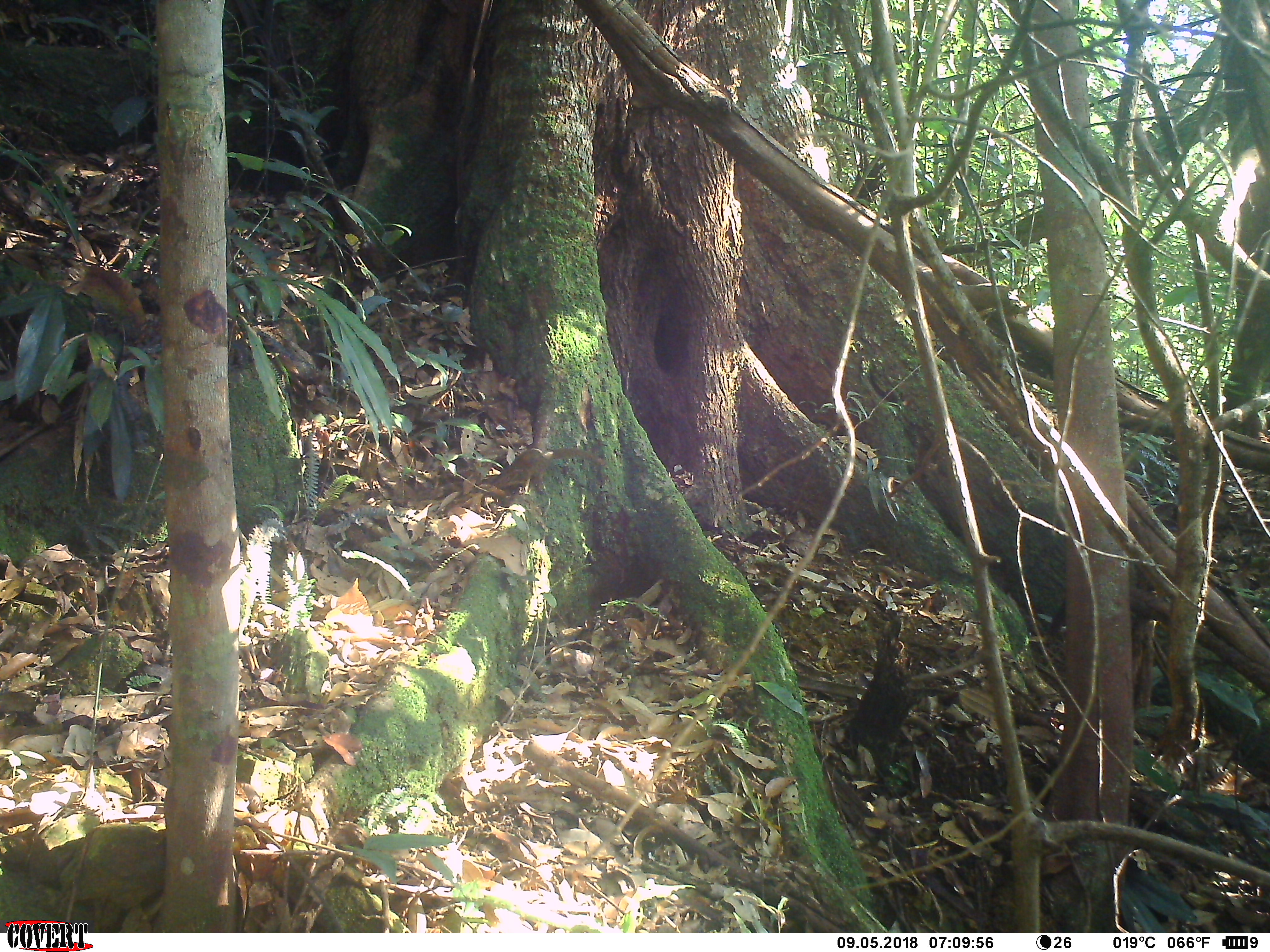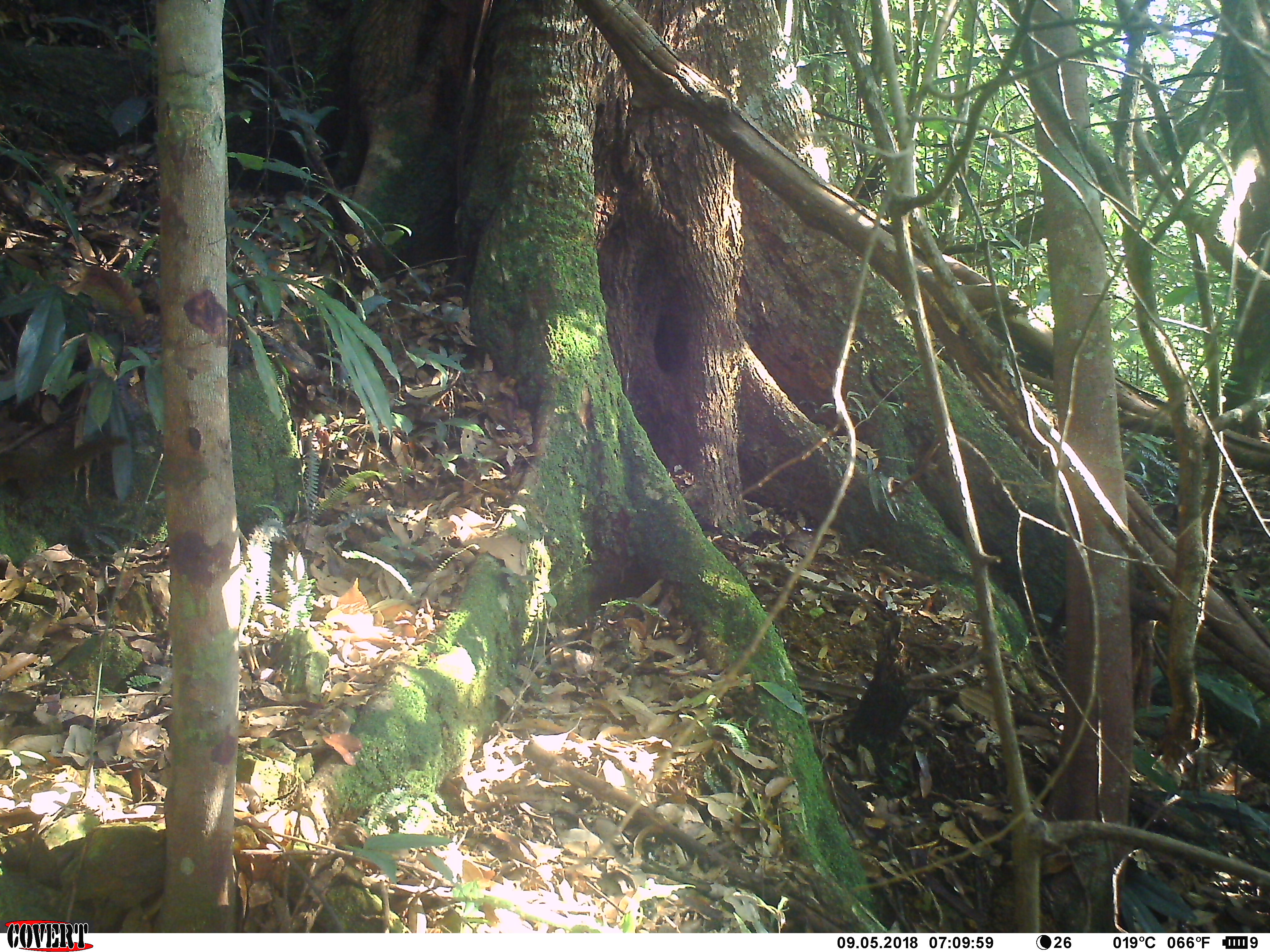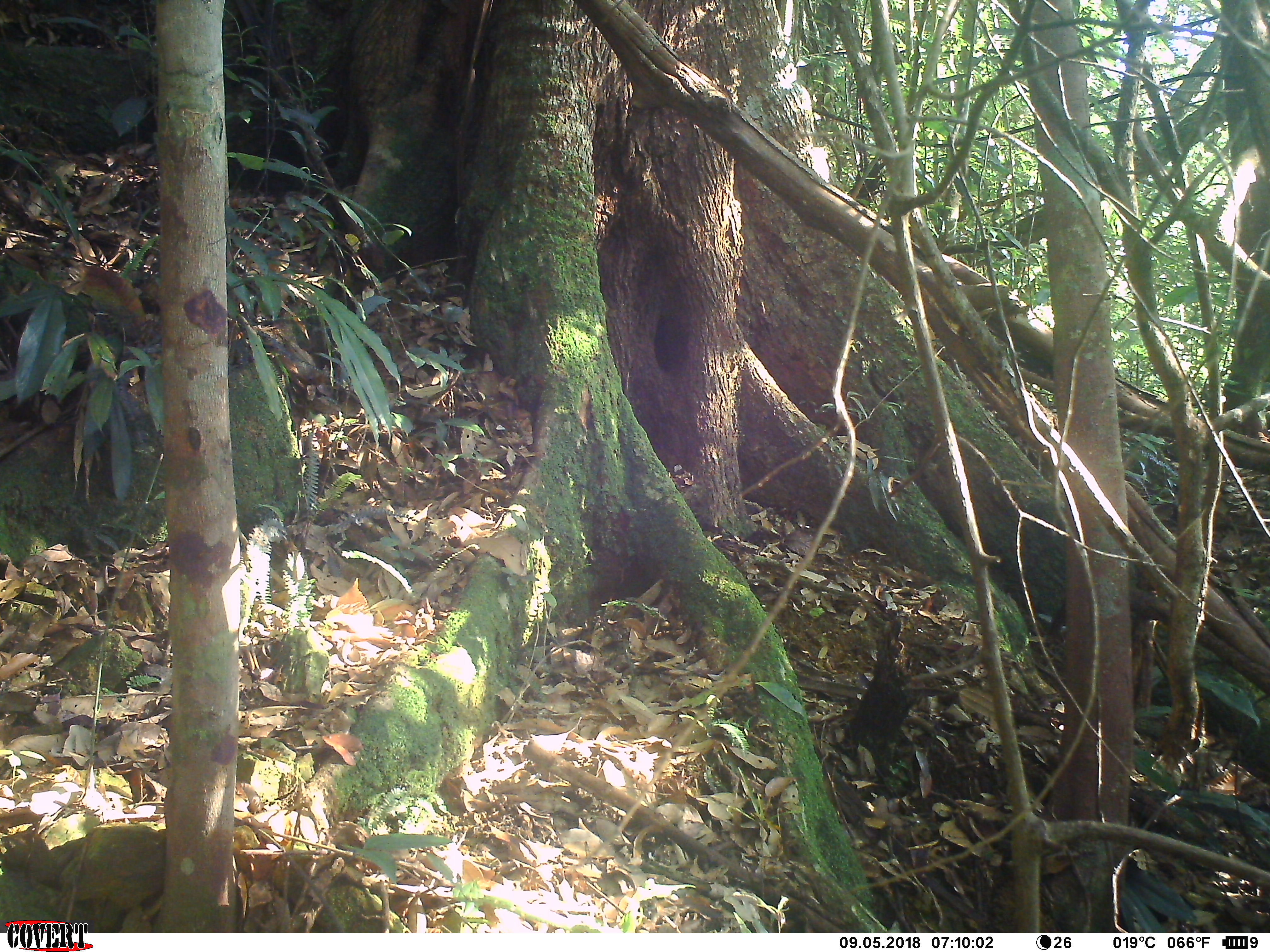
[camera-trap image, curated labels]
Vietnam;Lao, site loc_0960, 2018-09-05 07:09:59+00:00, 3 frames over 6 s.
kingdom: Animalia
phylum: Chordata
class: Mammalia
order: Scandentia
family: Tupaiidae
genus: Tupaia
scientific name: Tupaia belangeri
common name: northern treeshrew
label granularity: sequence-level